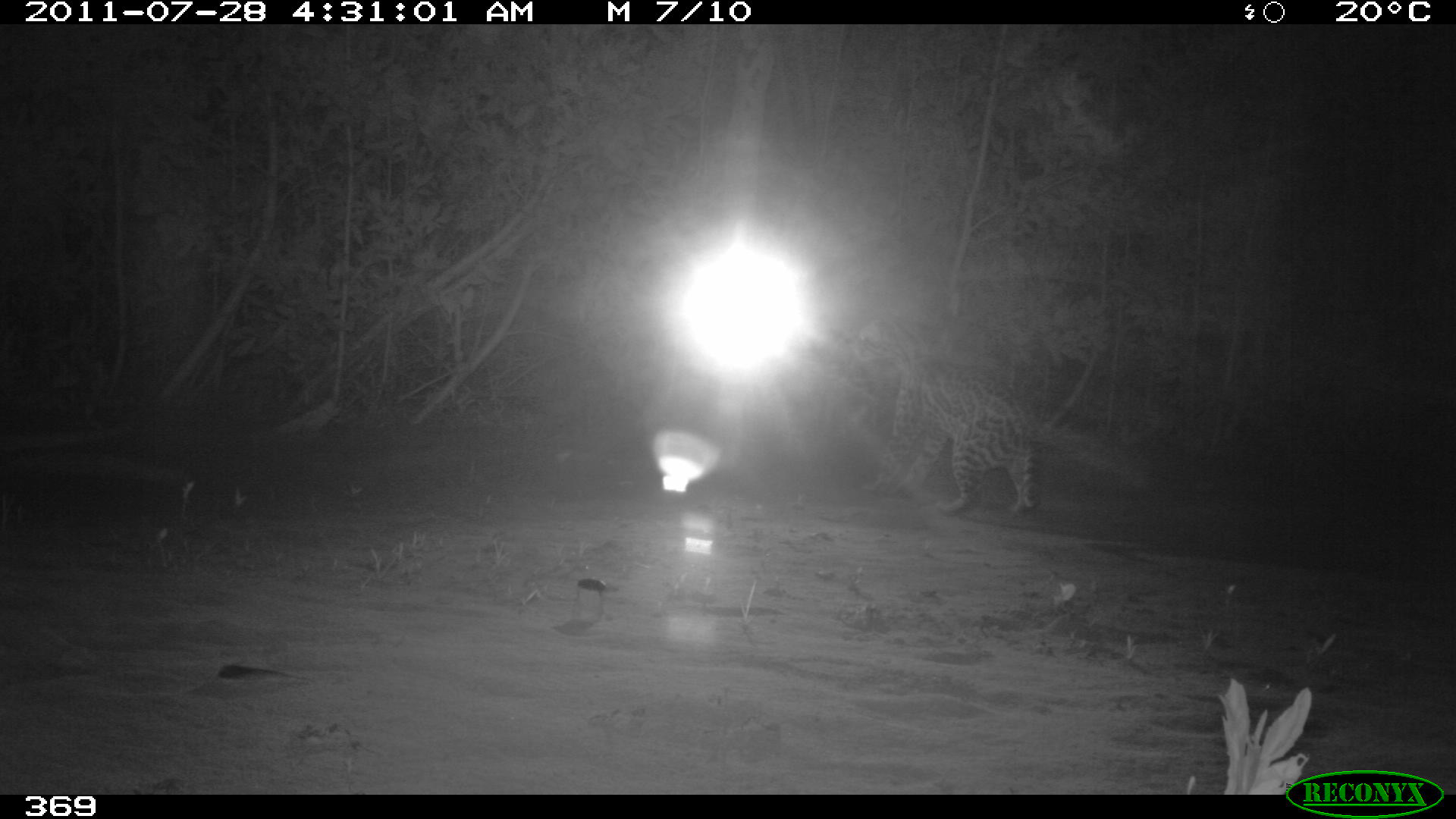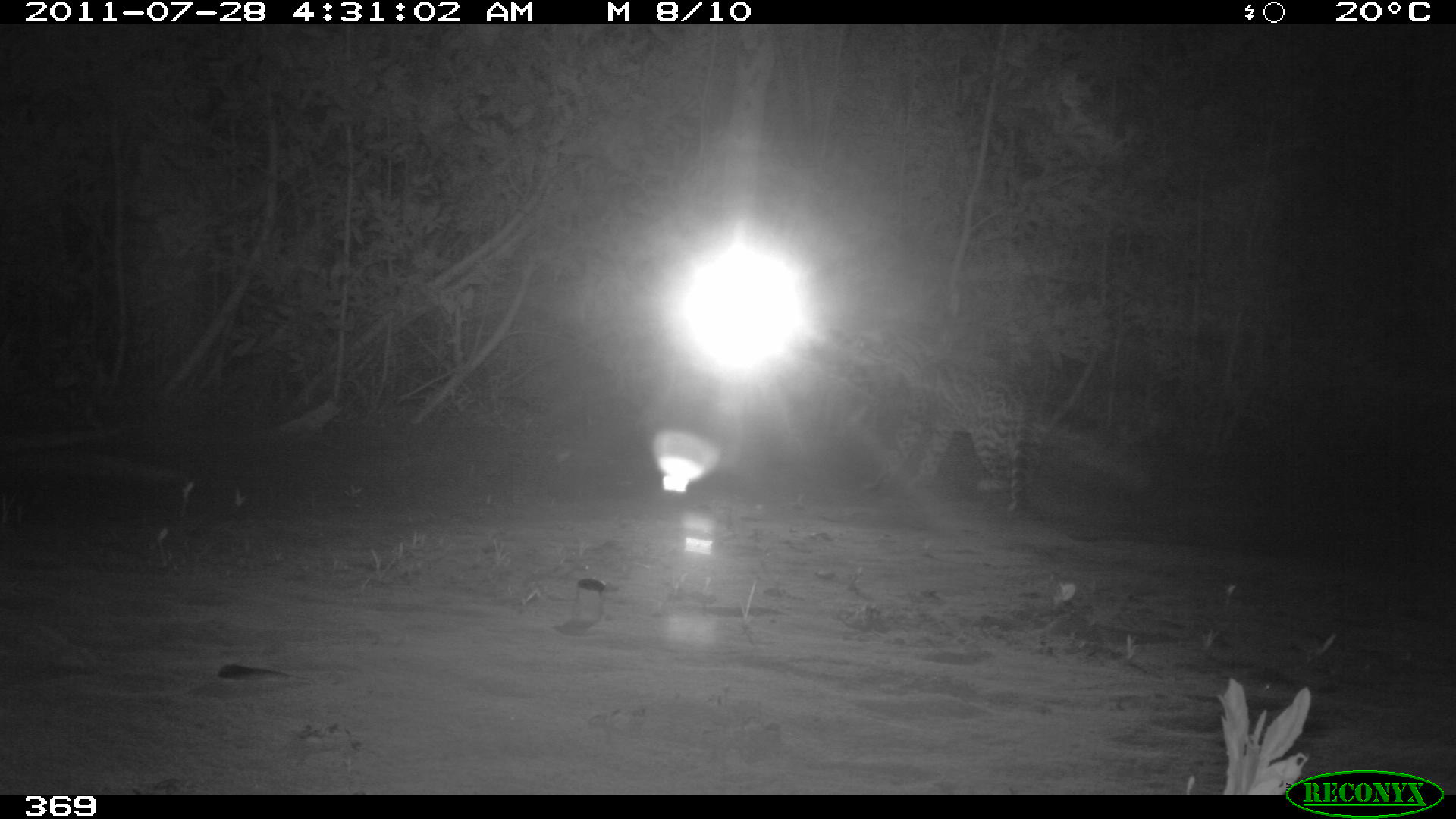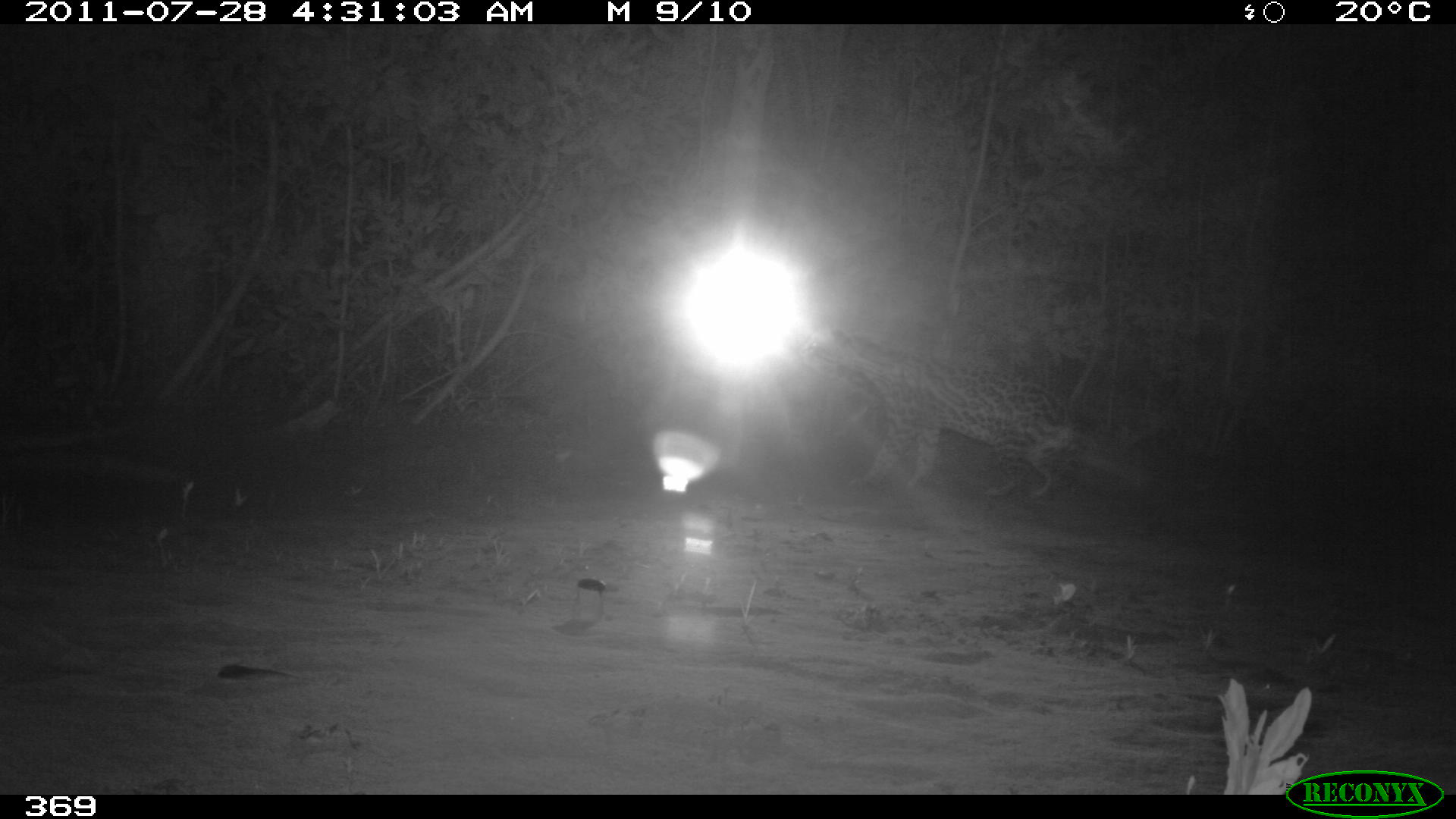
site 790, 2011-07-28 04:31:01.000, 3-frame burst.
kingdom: Animalia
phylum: Chordata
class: Mammalia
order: Carnivora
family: Felidae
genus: Leopardus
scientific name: Leopardus pardalis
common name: ocelot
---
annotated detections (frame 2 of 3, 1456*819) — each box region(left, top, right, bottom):
leopardus pardalis: region(843, 331, 1046, 516)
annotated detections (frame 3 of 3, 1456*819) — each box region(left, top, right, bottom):
leopardus pardalis: region(807, 331, 1158, 500)